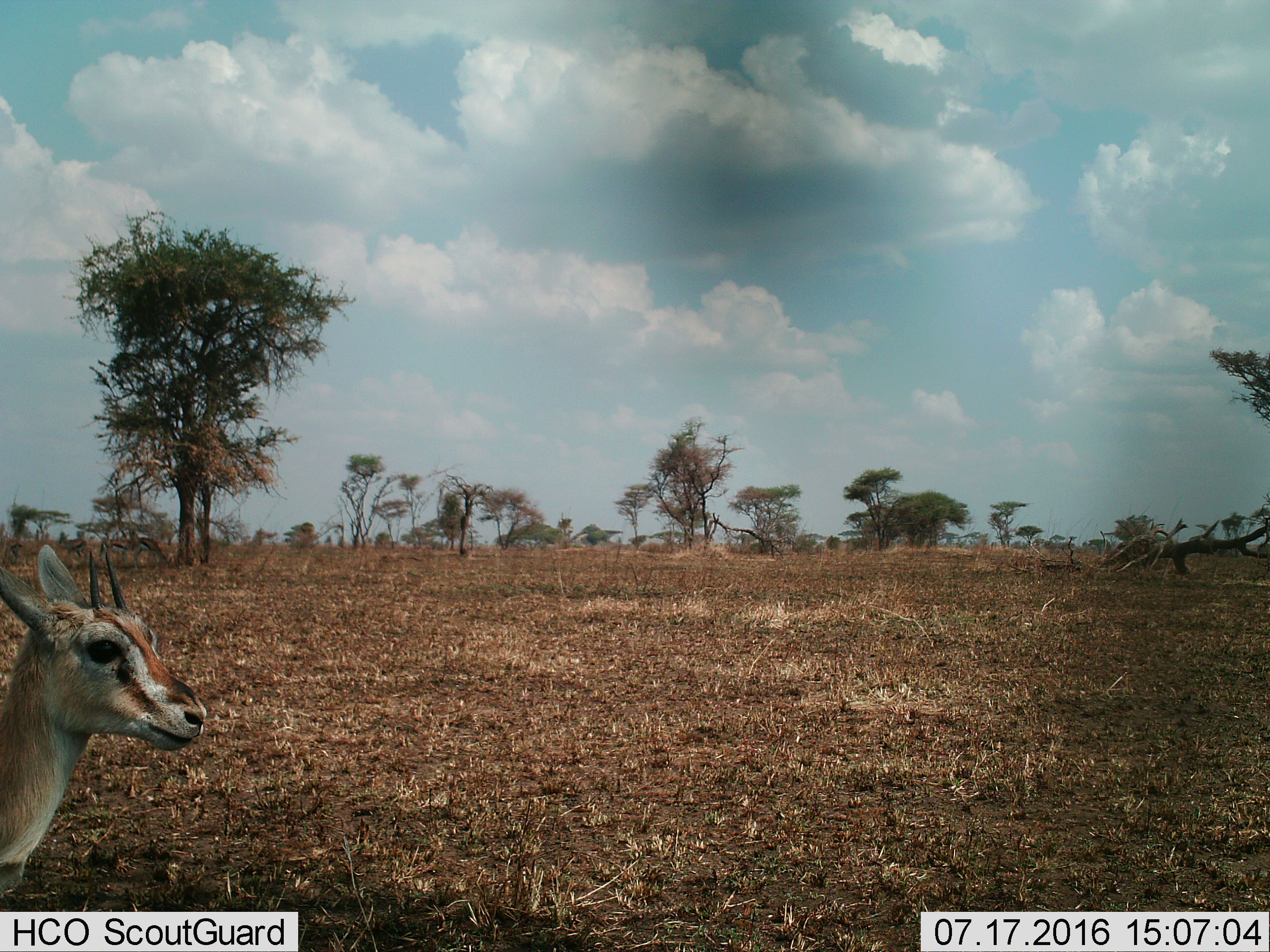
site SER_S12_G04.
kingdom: Animalia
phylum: Chordata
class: Mammalia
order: Artiodactyla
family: Bovidae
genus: Eudorcas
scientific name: Eudorcas thomsonii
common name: thomson's gazelle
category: gazellethomsons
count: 1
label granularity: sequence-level